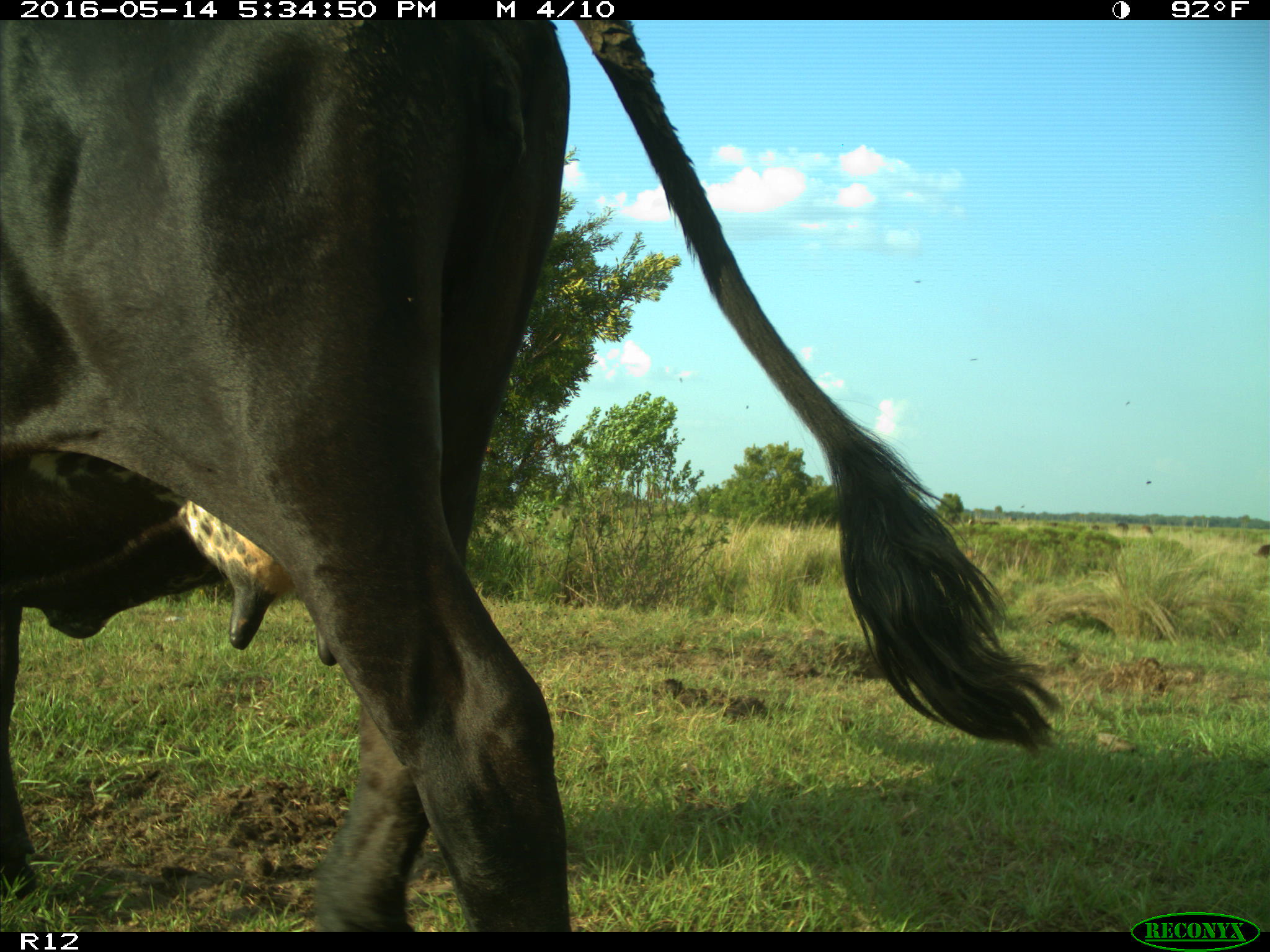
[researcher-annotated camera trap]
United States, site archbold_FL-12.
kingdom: Animalia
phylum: Chordata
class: Mammalia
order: Artiodactyla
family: Bovidae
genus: Bos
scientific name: Bos taurus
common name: domestic cow